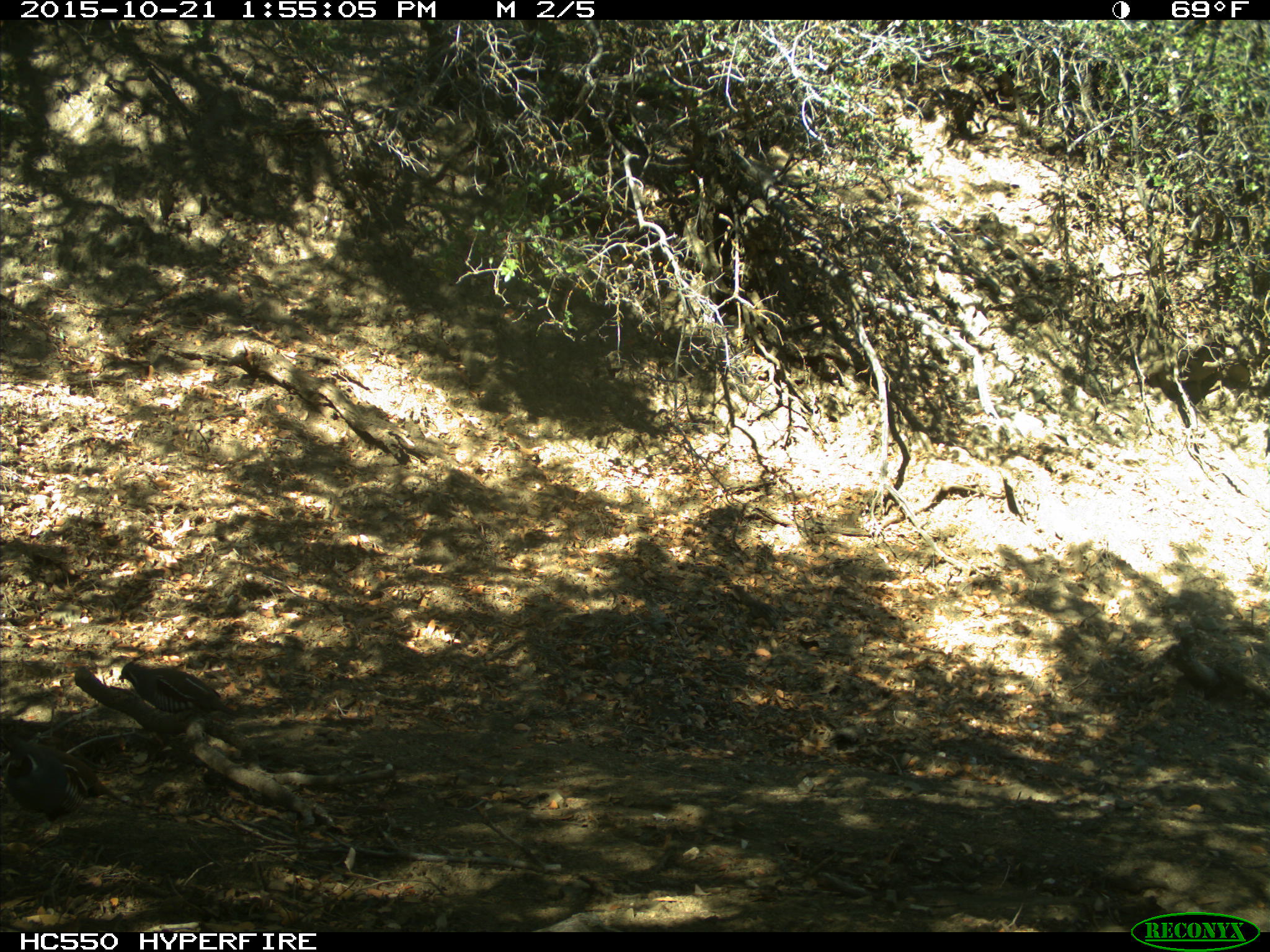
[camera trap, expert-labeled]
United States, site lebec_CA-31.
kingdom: Animalia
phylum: Chordata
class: Aves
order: Galliformes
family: Odontophoridae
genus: Callipepla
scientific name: Callipepla californica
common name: california quail